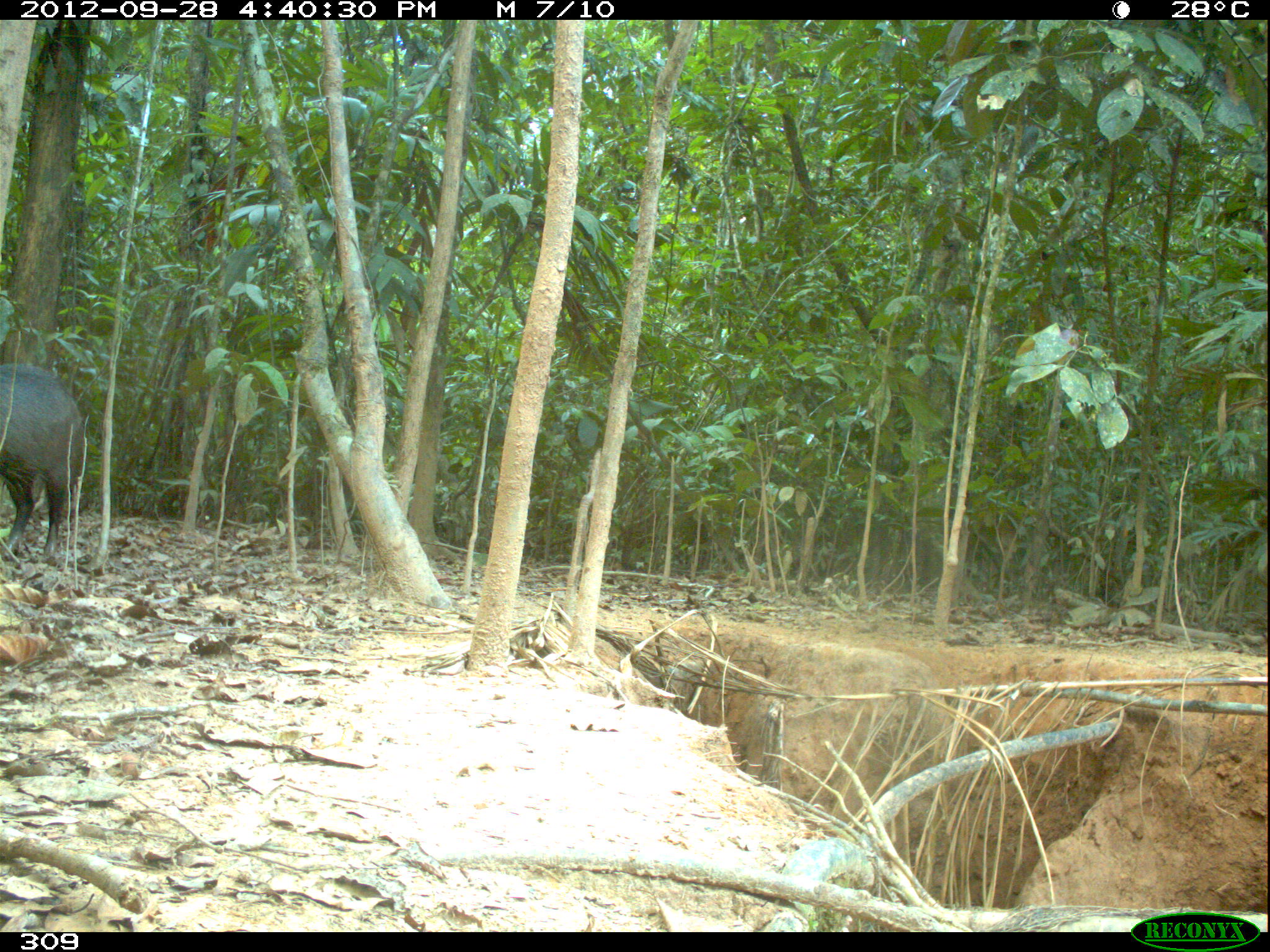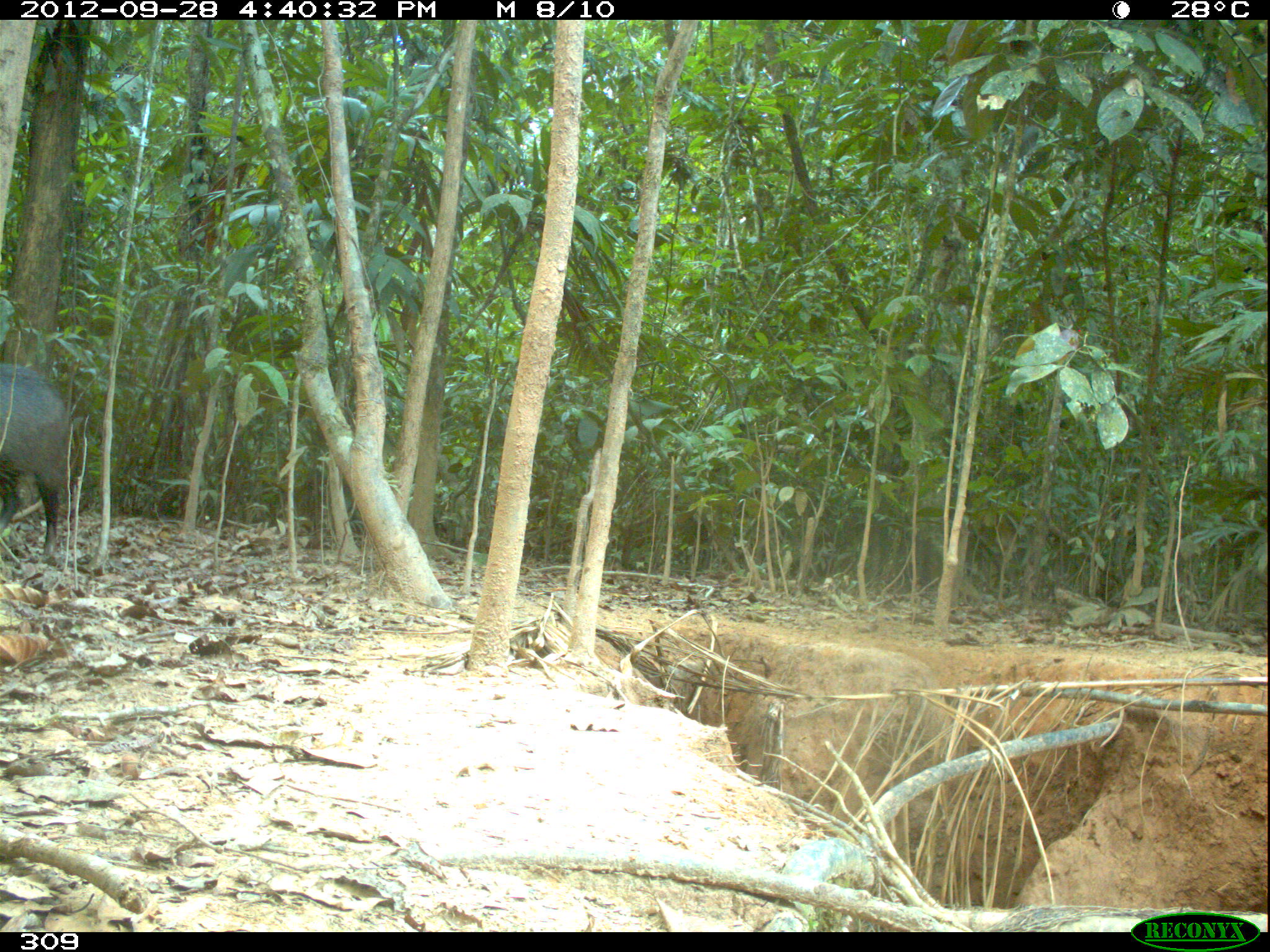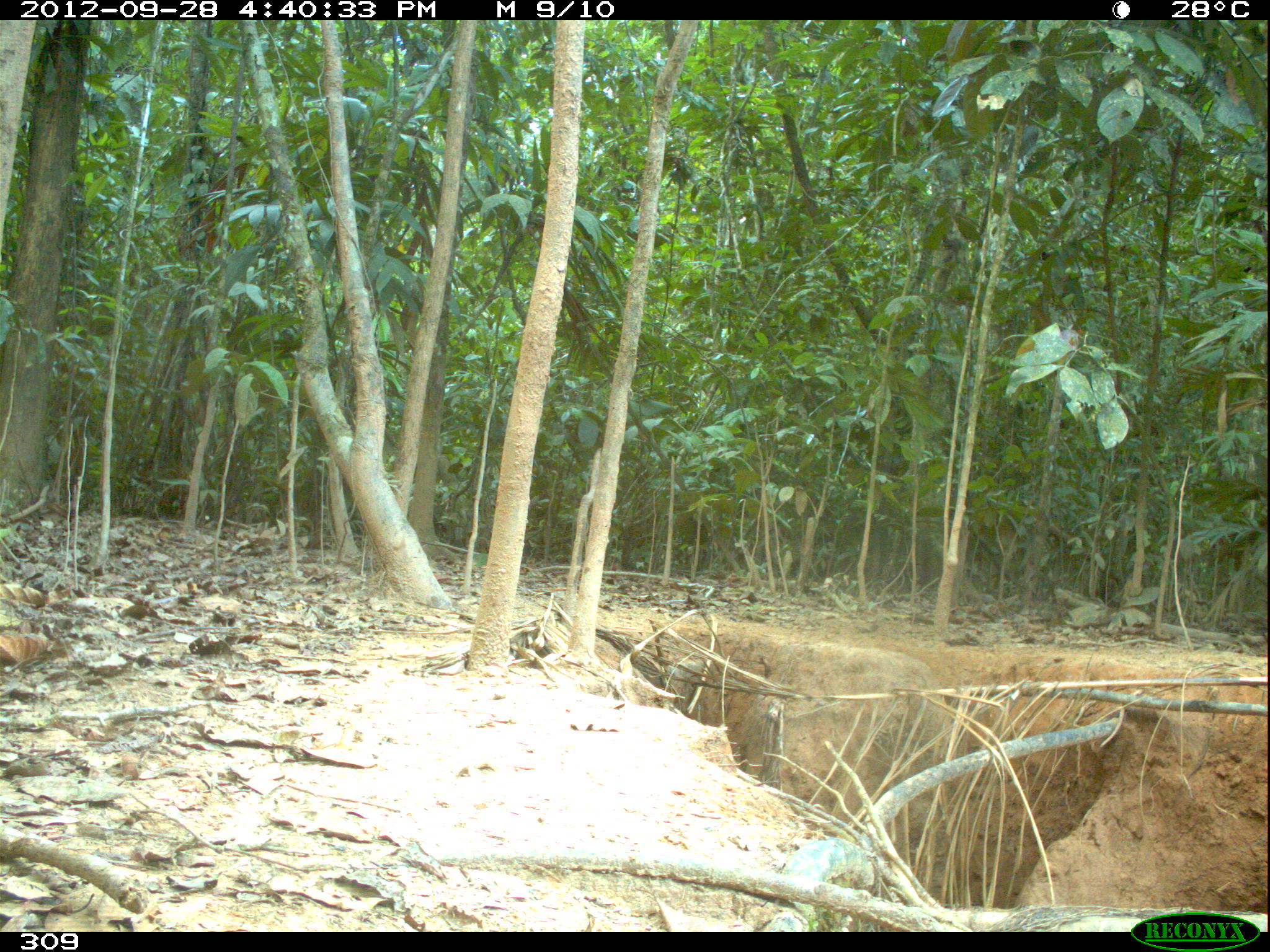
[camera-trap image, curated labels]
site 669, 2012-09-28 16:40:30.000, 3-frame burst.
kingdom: Animalia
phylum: Chordata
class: Mammalia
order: Artiodactyla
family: Tayassuidae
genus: Tayassu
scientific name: Tayassu pecari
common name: white-lipped peccary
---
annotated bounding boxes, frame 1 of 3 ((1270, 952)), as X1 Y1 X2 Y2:
tayassu pecari: 0 362 82 560